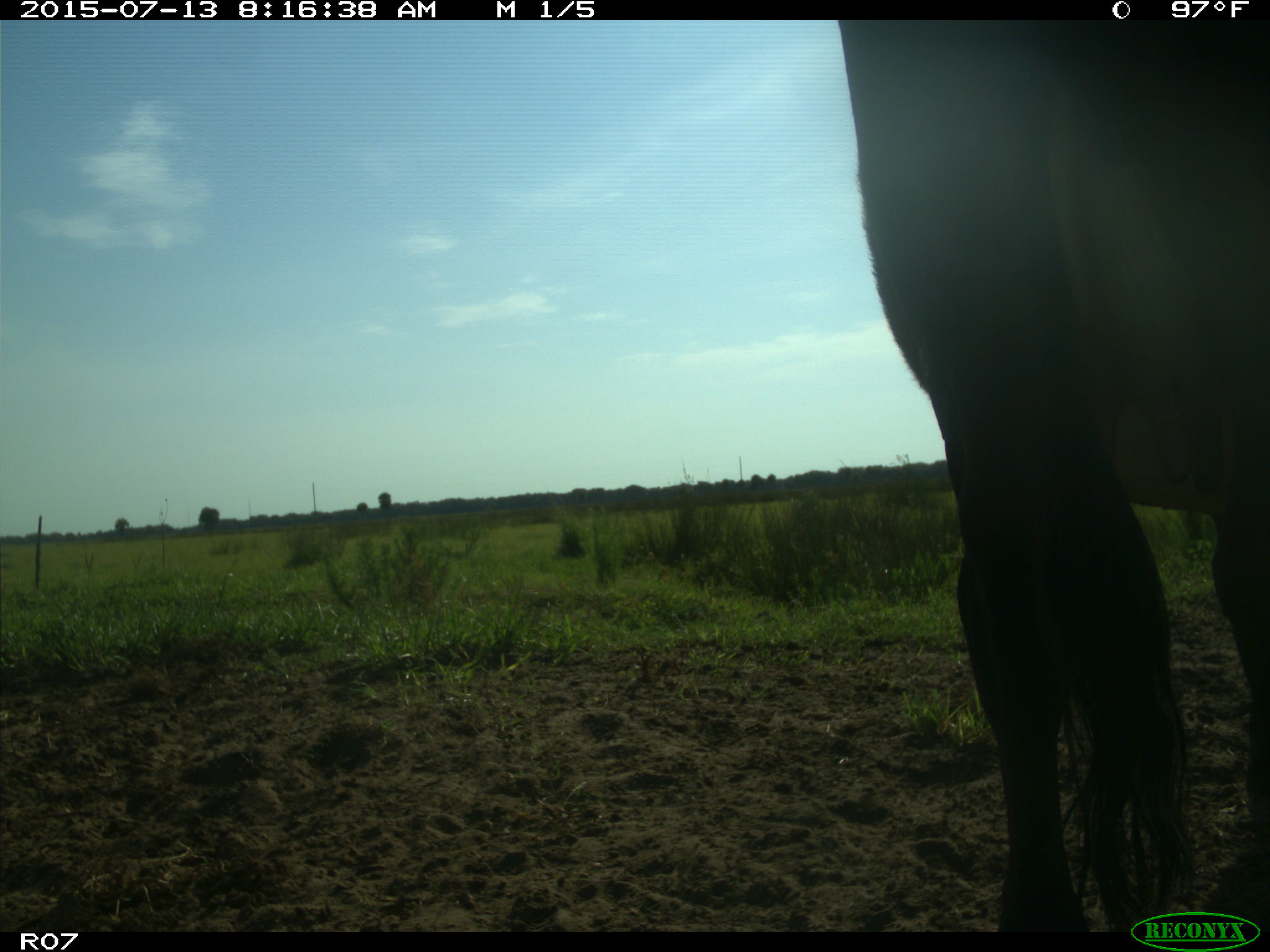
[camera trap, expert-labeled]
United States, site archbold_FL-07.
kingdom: Animalia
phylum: Chordata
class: Mammalia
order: Artiodactyla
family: Bovidae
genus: Bos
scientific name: Bos taurus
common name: domestic cow